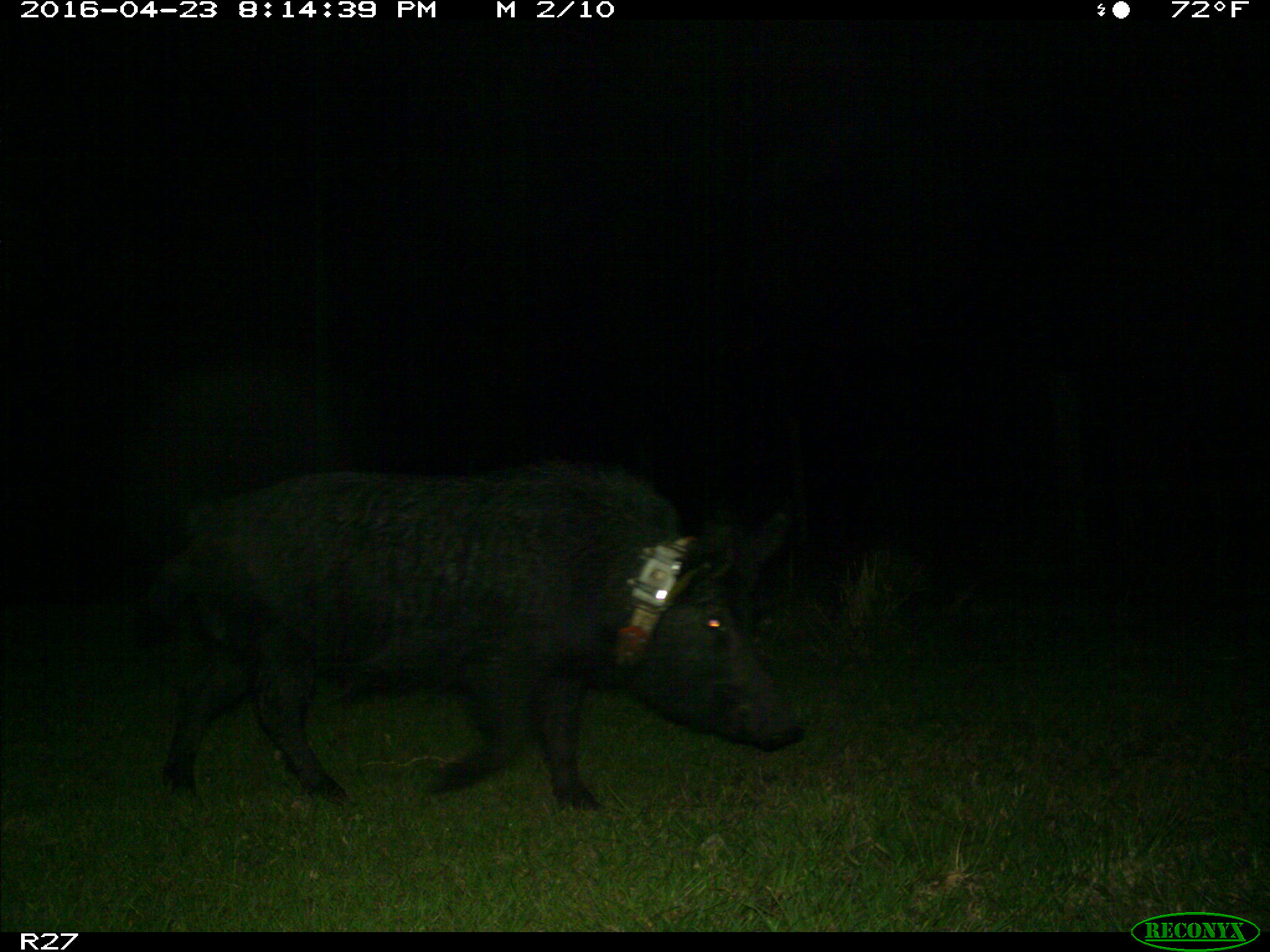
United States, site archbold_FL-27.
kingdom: Animalia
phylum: Chordata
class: Mammalia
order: Artiodactyla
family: Suidae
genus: Sus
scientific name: Sus scrofa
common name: wild boar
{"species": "Sus scrofa (wild boar)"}